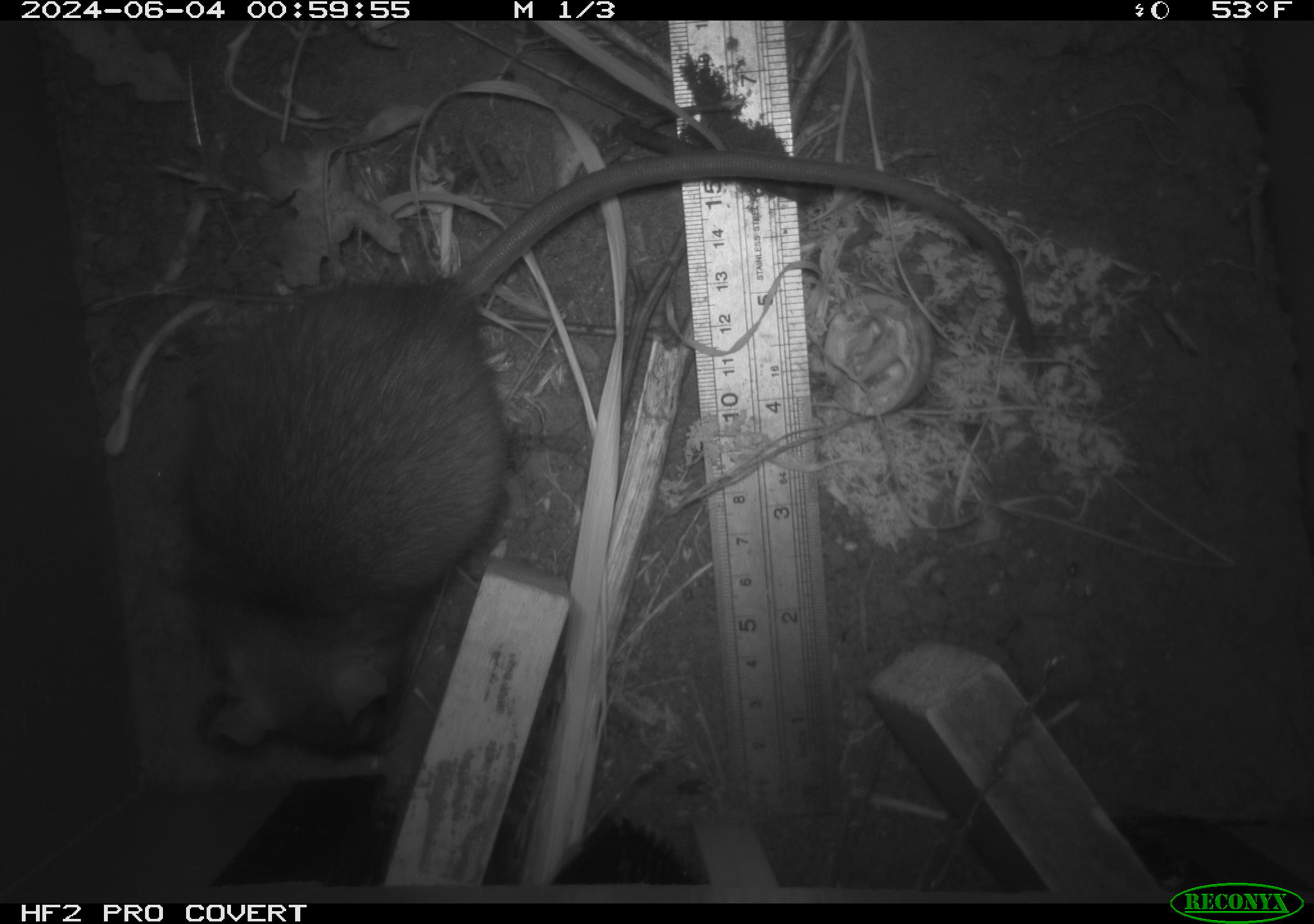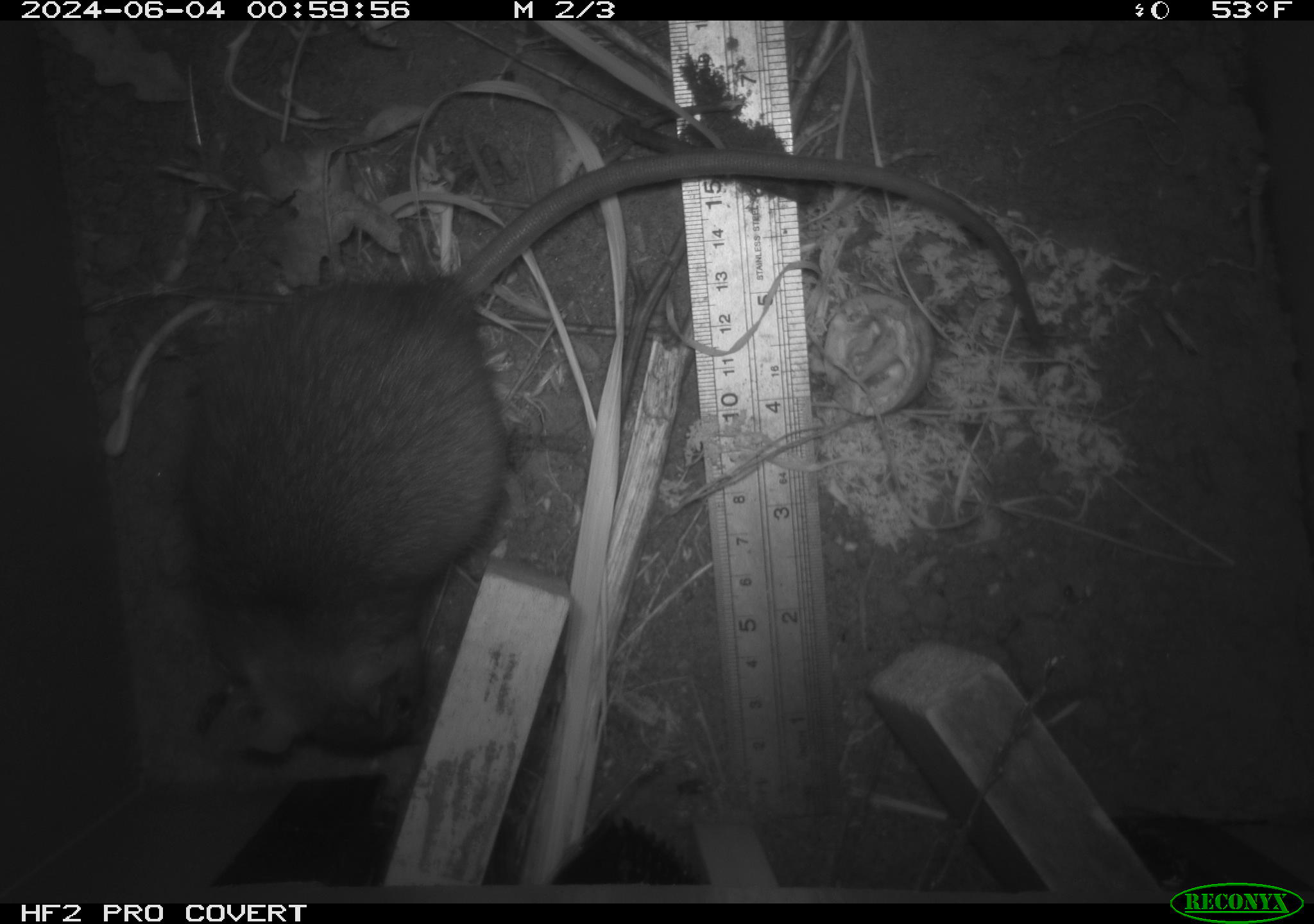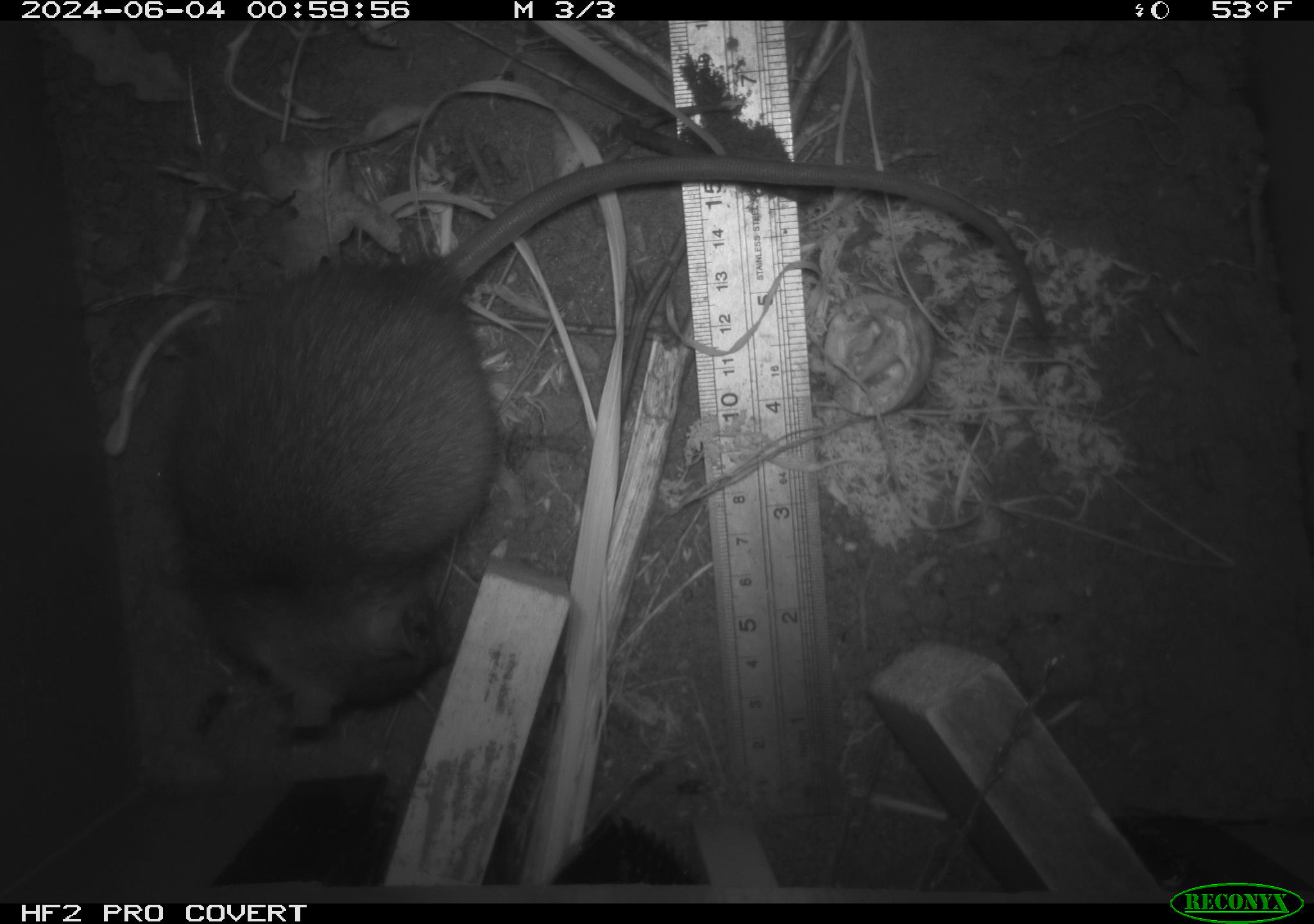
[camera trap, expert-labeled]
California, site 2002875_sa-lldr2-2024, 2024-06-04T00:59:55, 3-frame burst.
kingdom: Animalia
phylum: Chordata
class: Mammalia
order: Rodentia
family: Muridae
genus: Rattus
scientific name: Rattus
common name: rat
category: rattus species